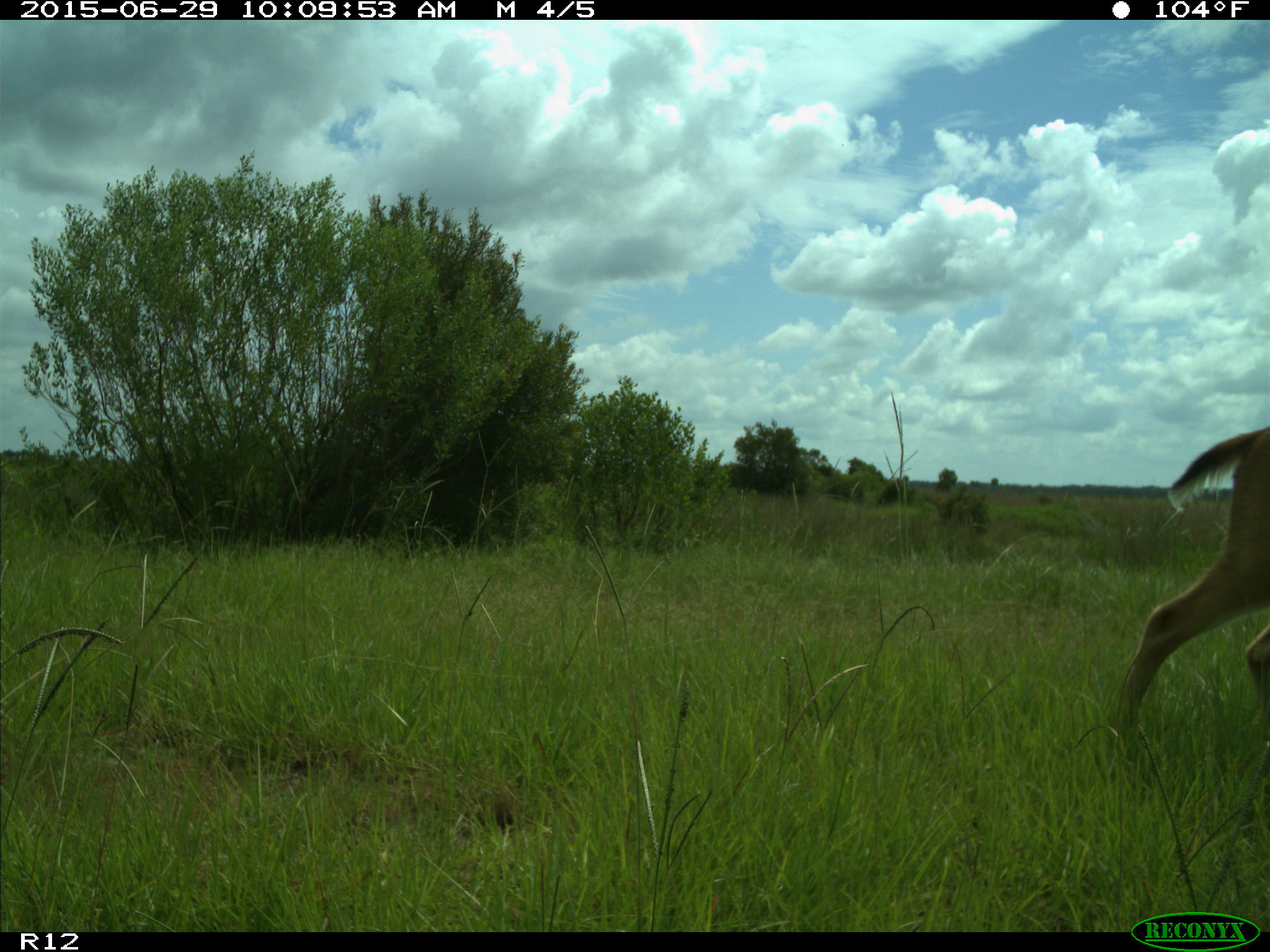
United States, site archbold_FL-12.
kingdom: Animalia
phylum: Chordata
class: Mammalia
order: Artiodactyla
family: Cervidae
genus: Odocoileus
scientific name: Odocoileus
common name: deer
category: unidentified deer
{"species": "unidentified deer (deer) (Odocoileus)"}